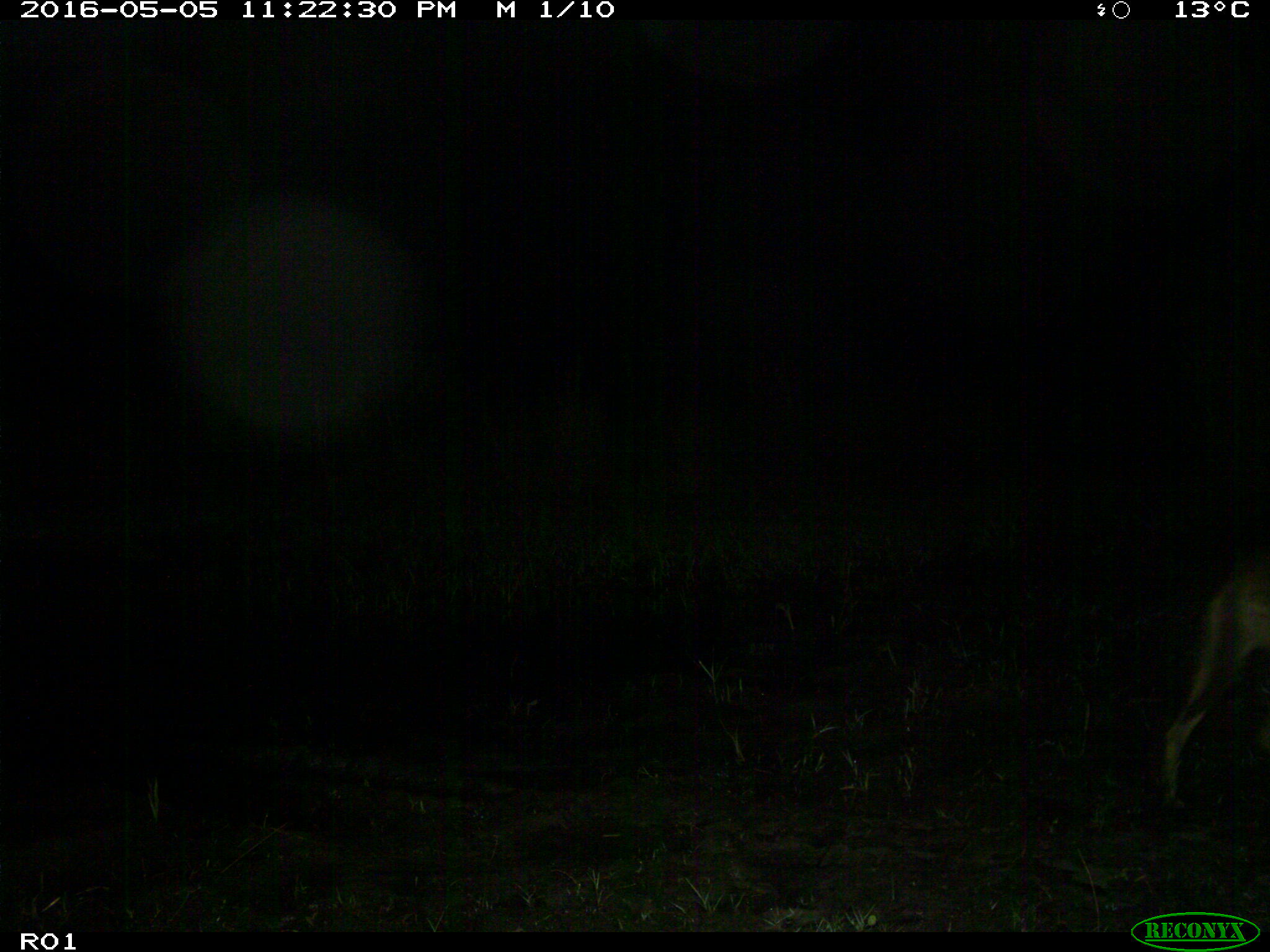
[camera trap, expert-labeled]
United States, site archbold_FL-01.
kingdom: Animalia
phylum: Chordata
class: Mammalia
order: Carnivora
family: Canidae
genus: Canis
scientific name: Canis latrans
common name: coyote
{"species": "Canis latrans (coyote)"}